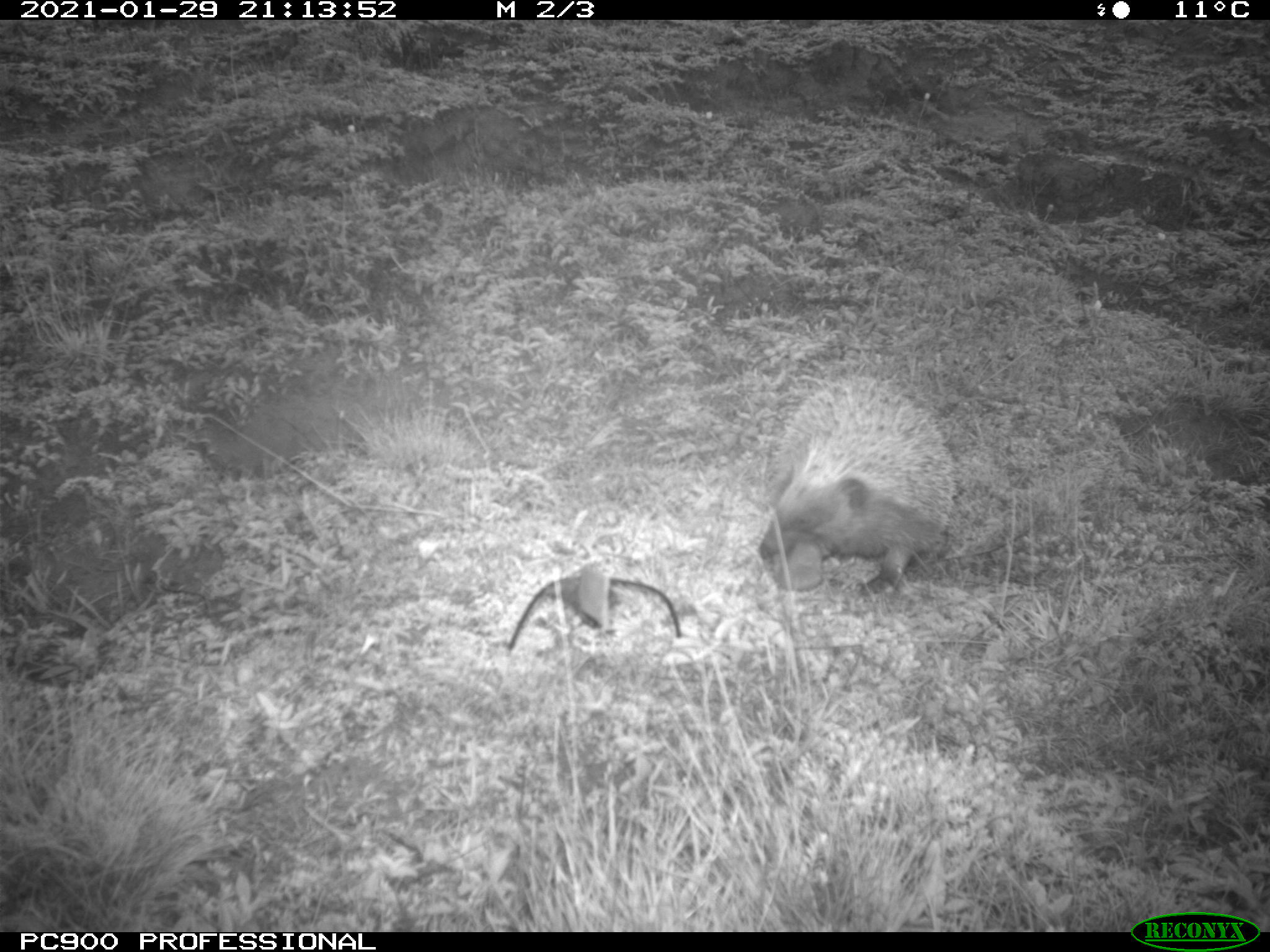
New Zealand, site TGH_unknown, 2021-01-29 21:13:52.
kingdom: Animalia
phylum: Chordata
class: Mammalia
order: Eulipotyphla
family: Erinaceidae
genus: Erinaceus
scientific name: Erinaceus europaeus europaeus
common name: european hedgehog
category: hedgehog